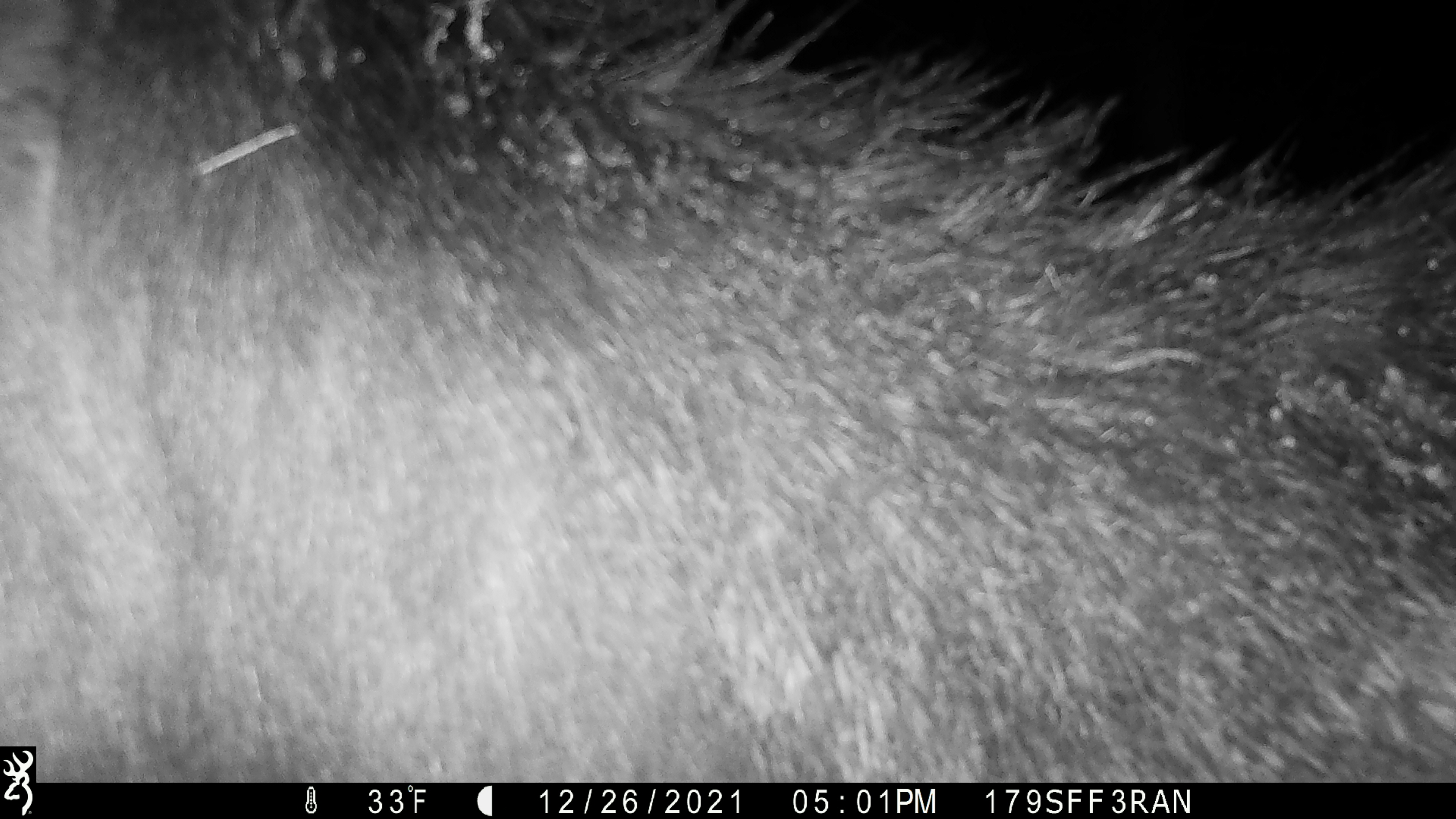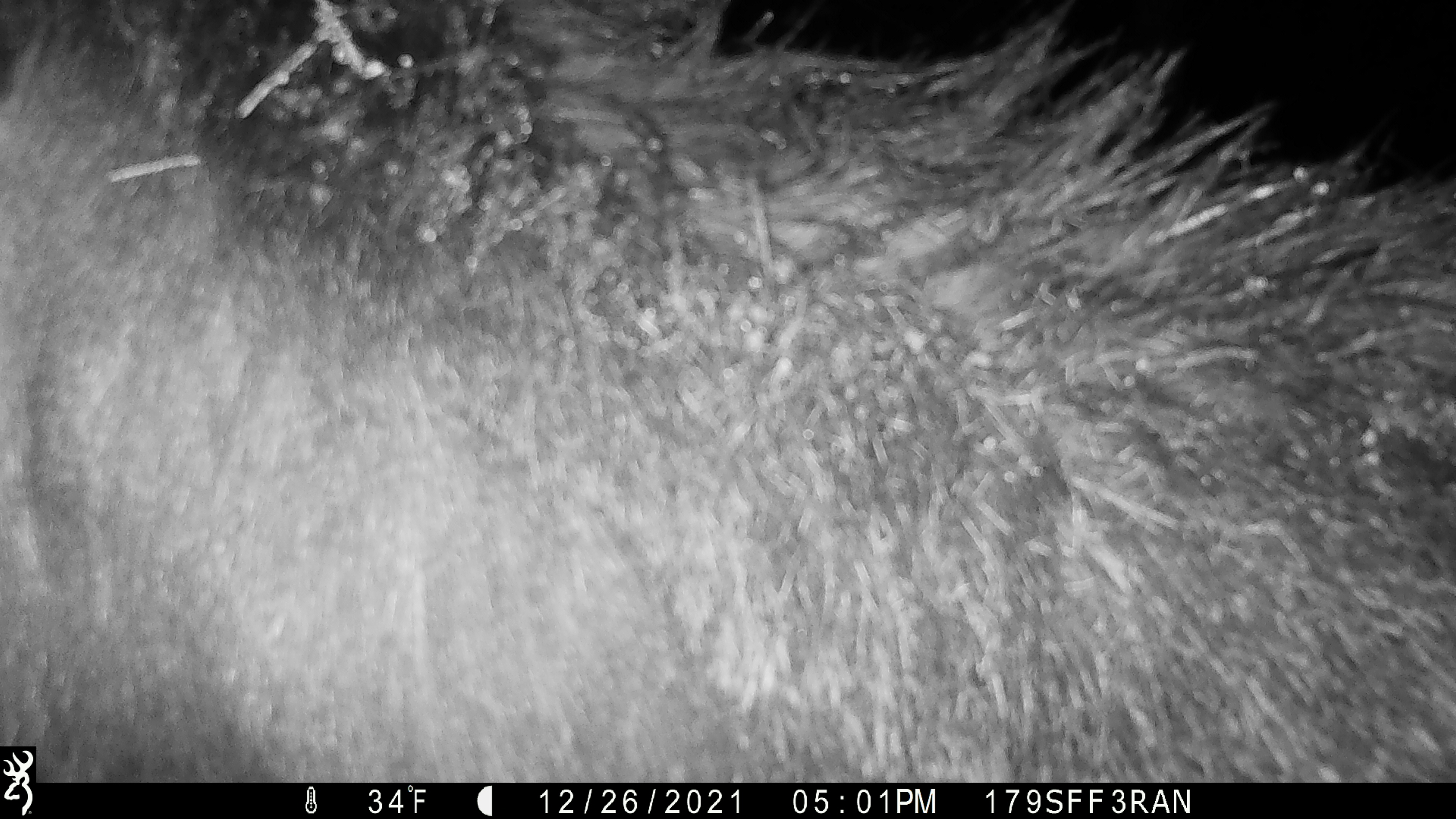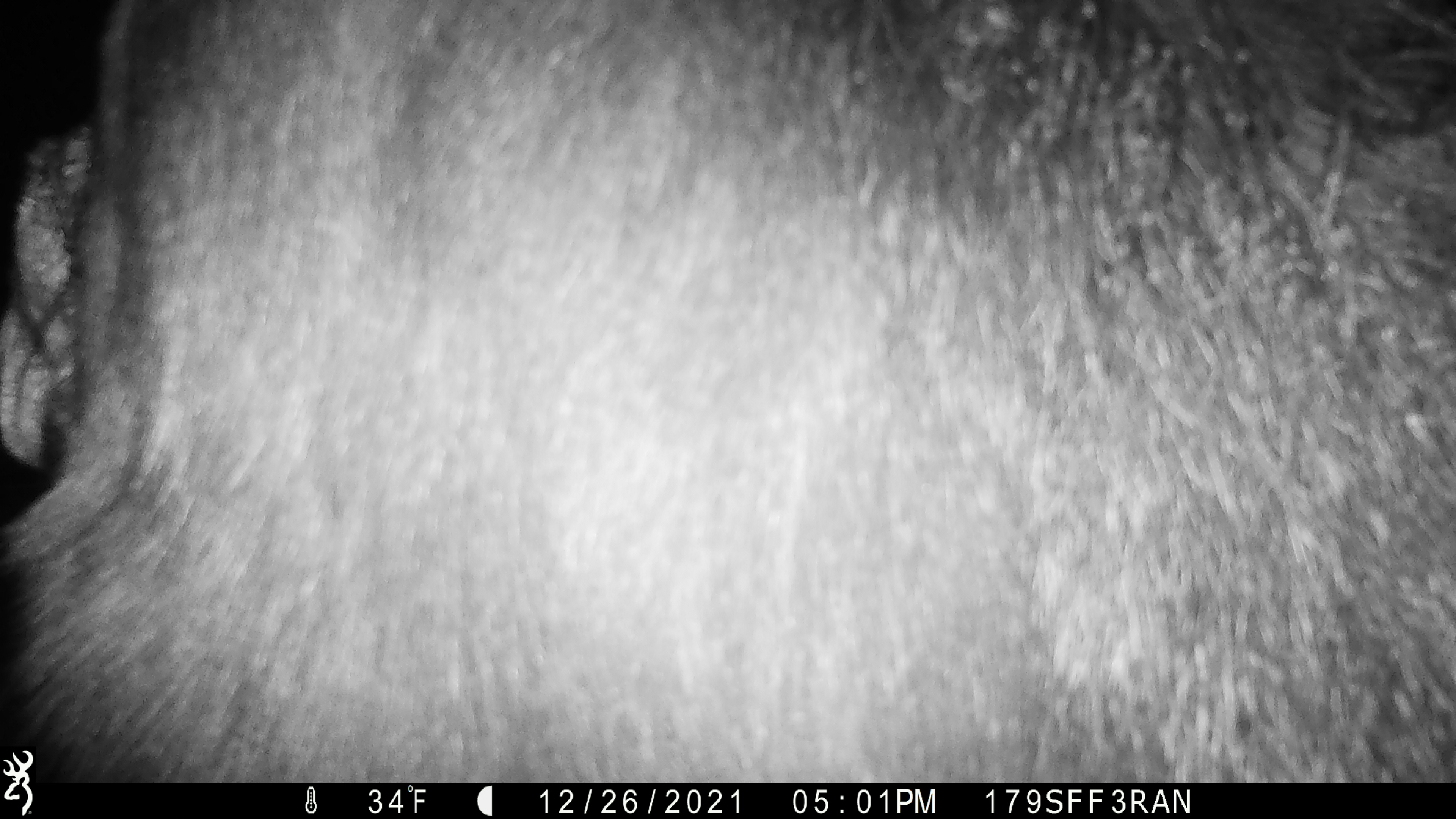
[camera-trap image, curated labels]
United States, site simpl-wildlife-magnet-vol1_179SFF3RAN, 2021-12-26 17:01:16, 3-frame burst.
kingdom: Animalia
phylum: Chordata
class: Mammalia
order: Artiodactyla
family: Cervidae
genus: Alces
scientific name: Alces alces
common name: moose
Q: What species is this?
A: Moose (Alces alces).